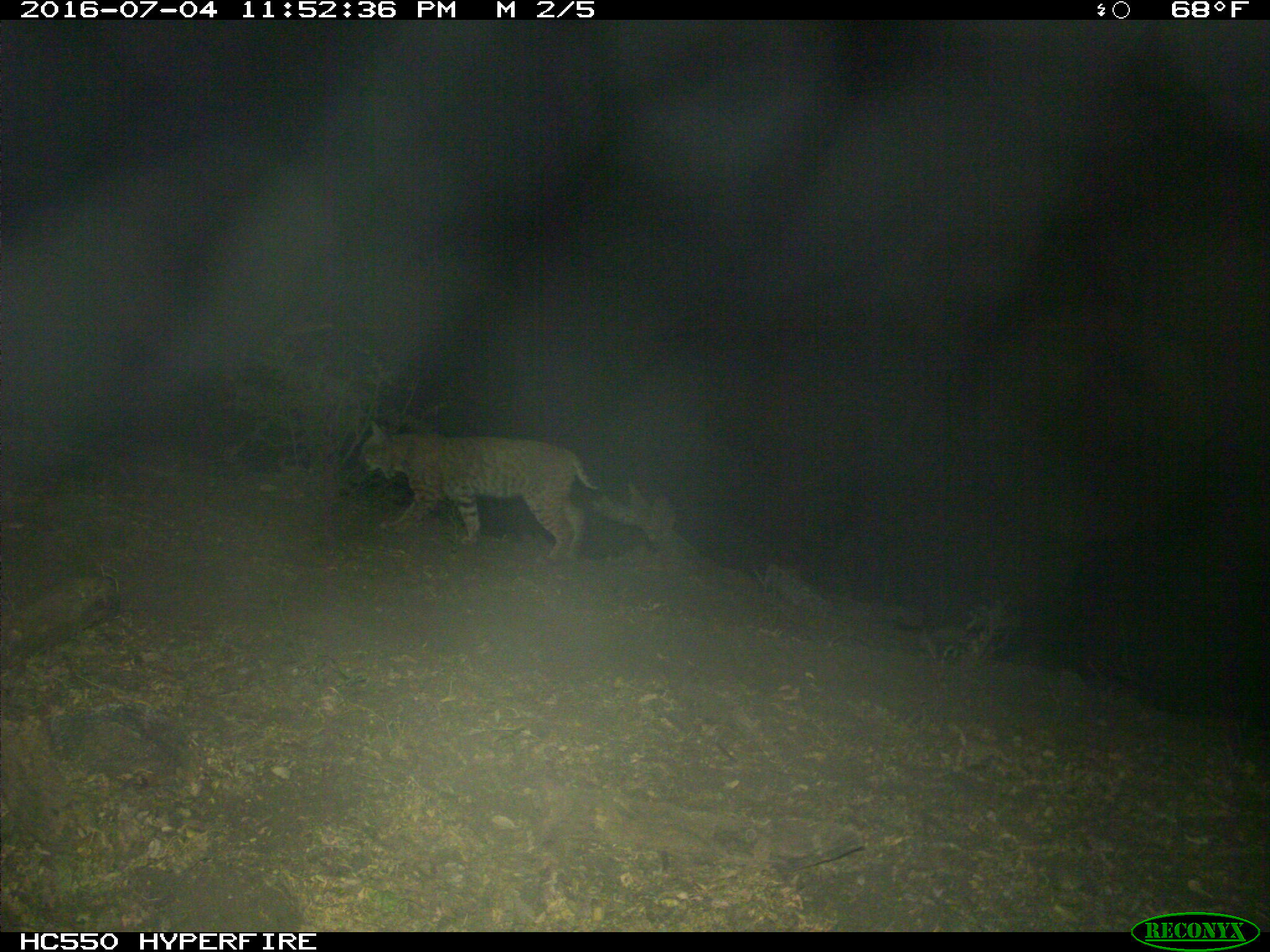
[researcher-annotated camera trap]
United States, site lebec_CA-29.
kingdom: Animalia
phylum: Chordata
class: Mammalia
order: Carnivora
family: Felidae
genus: Lynx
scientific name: Lynx rufus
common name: bobcat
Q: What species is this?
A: Lynx rufus (bobcat).